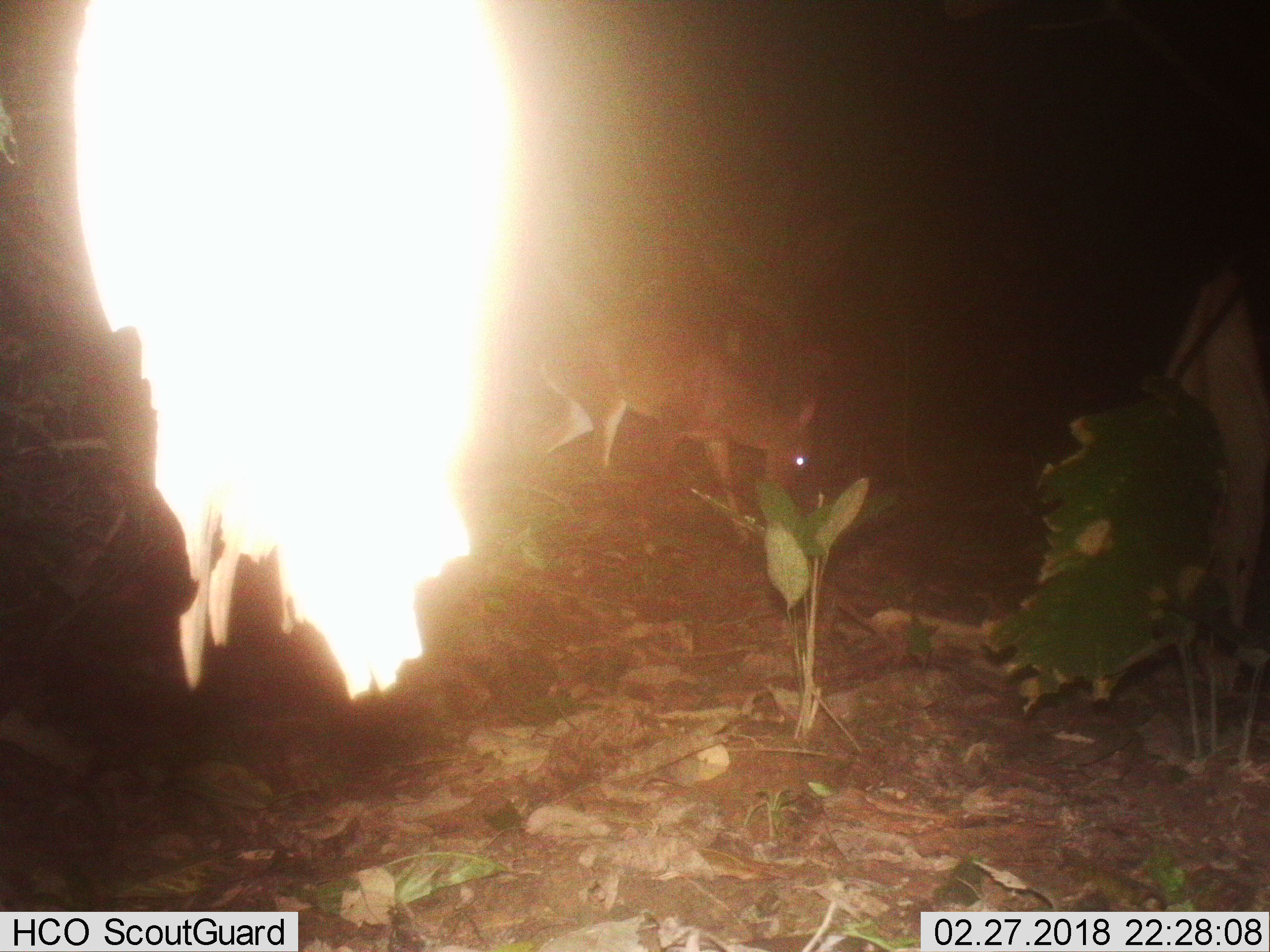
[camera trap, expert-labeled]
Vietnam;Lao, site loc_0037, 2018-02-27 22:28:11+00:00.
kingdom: Animalia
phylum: Chordata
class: Mammalia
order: Artiodactyla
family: Cervidae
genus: Muntiacus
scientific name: Muntiacus vuquangensis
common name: large-antlered muntjac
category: large antlered muntjac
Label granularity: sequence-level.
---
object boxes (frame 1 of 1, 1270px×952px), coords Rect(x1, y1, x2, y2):
large antlered muntjac: Rect(528, 315, 818, 542)